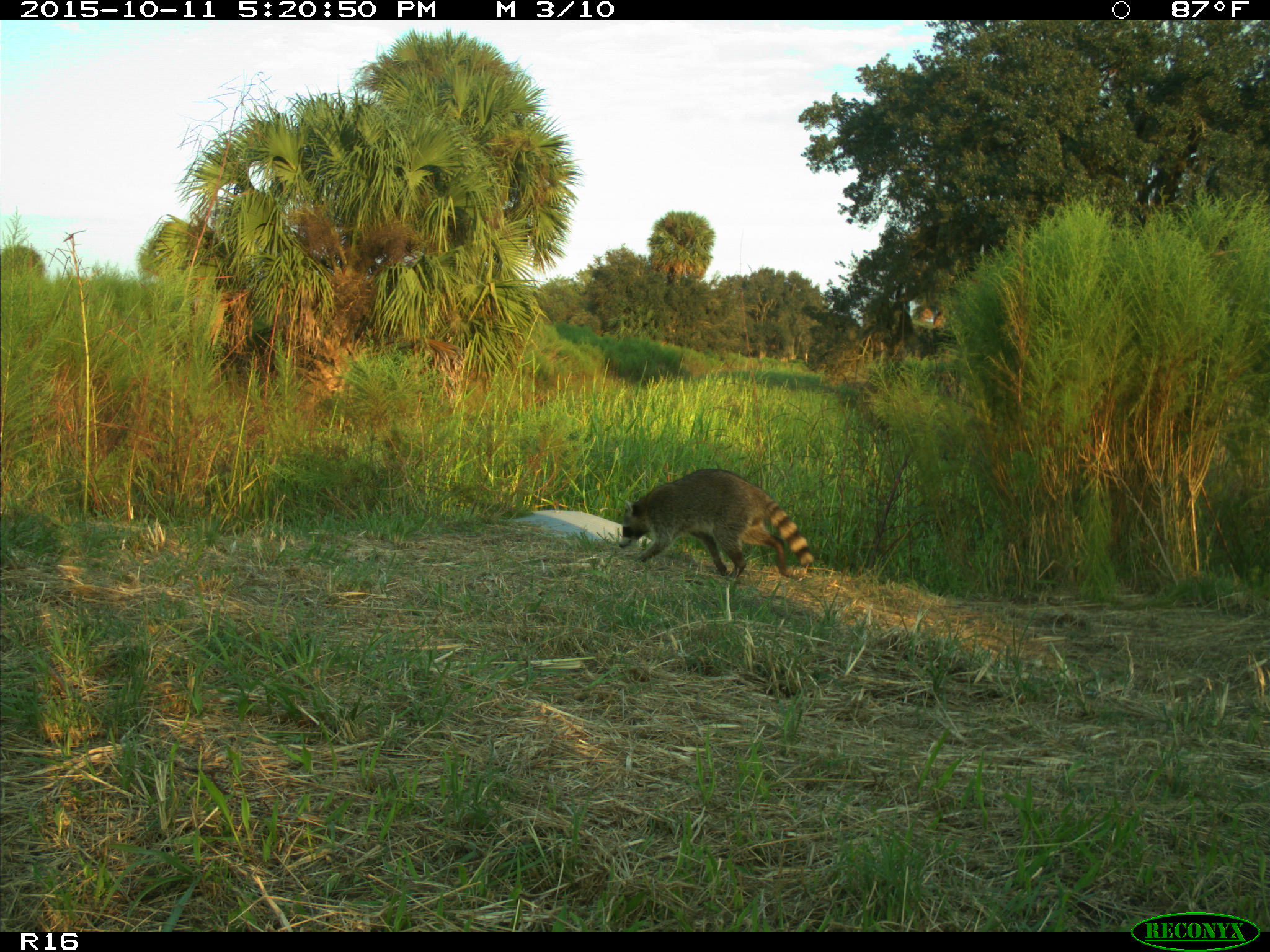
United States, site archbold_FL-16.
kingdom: Animalia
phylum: Chordata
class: Mammalia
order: Carnivora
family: Procyonidae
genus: Procyon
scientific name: Procyon lotor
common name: common raccoon